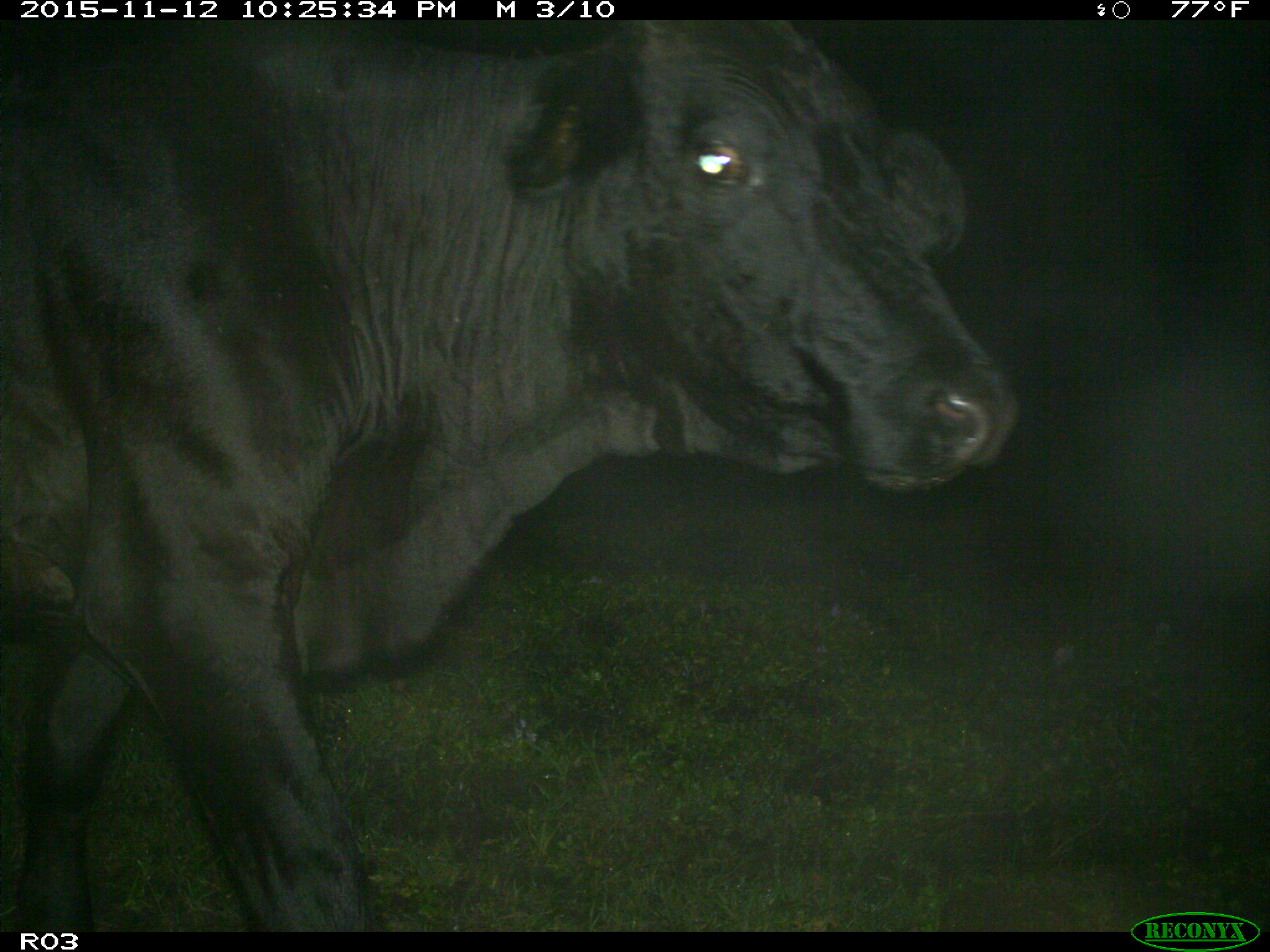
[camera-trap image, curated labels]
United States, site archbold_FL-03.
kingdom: Animalia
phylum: Chordata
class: Mammalia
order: Artiodactyla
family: Bovidae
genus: Bos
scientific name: Bos taurus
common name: domestic cow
Bos taurus (domestic cow).